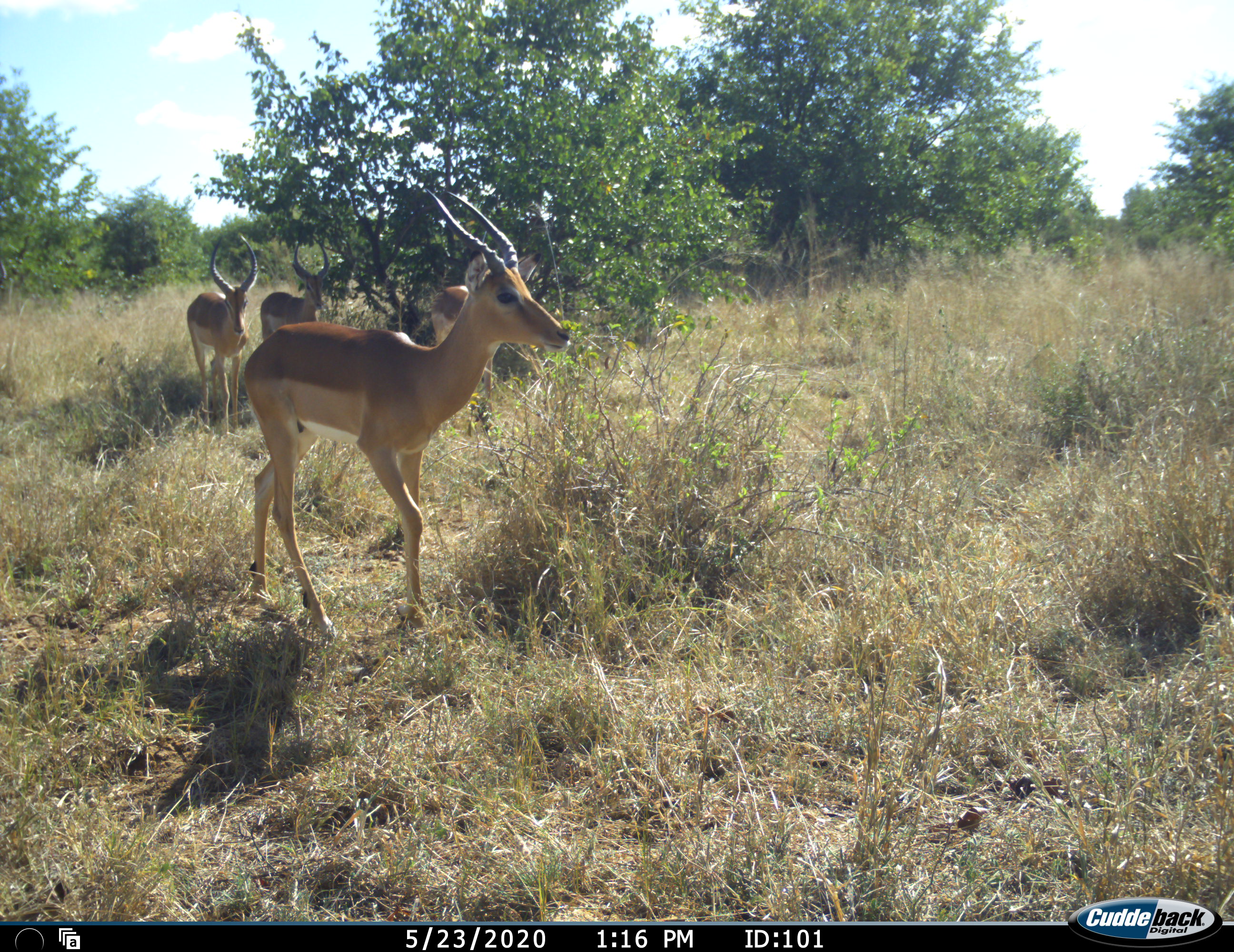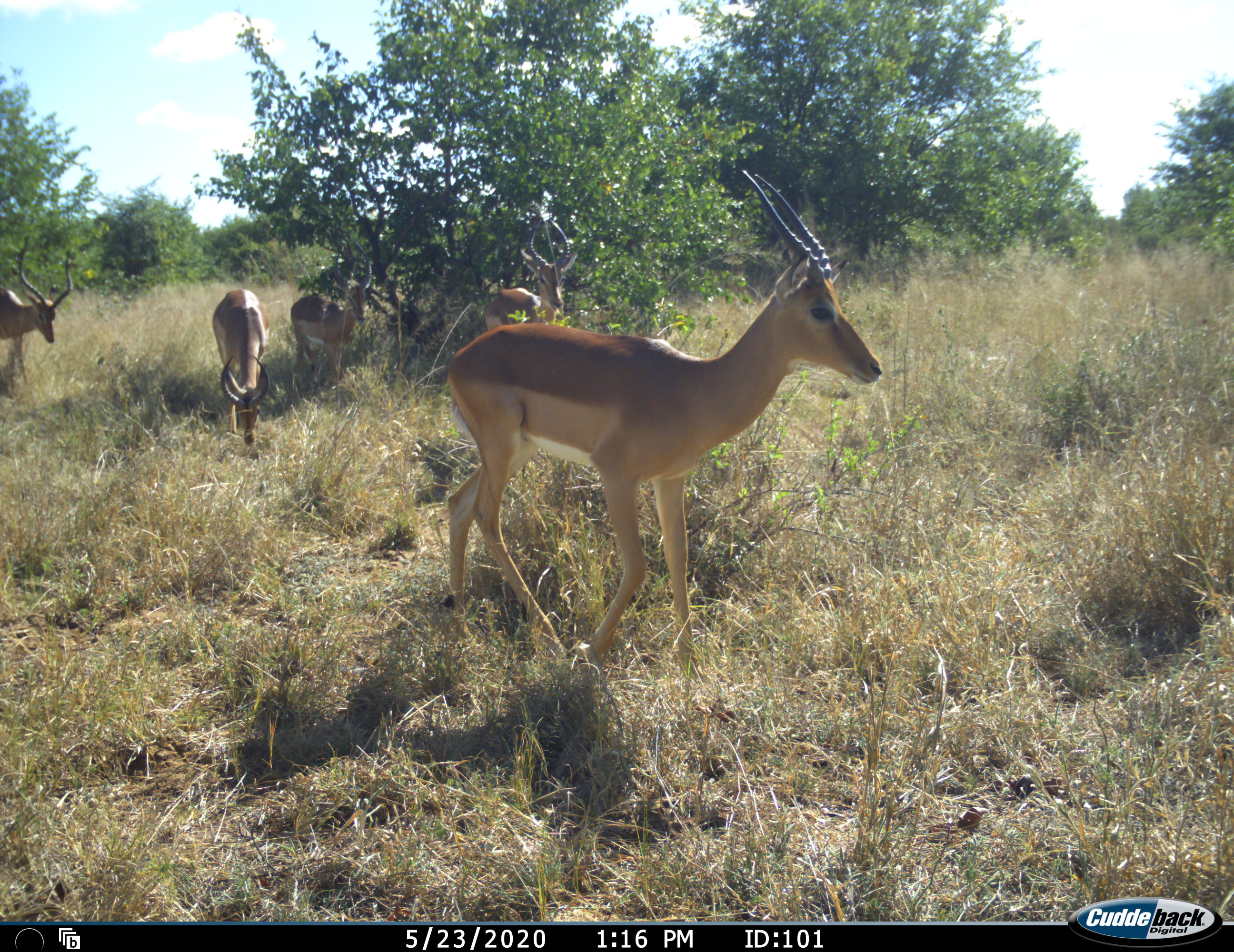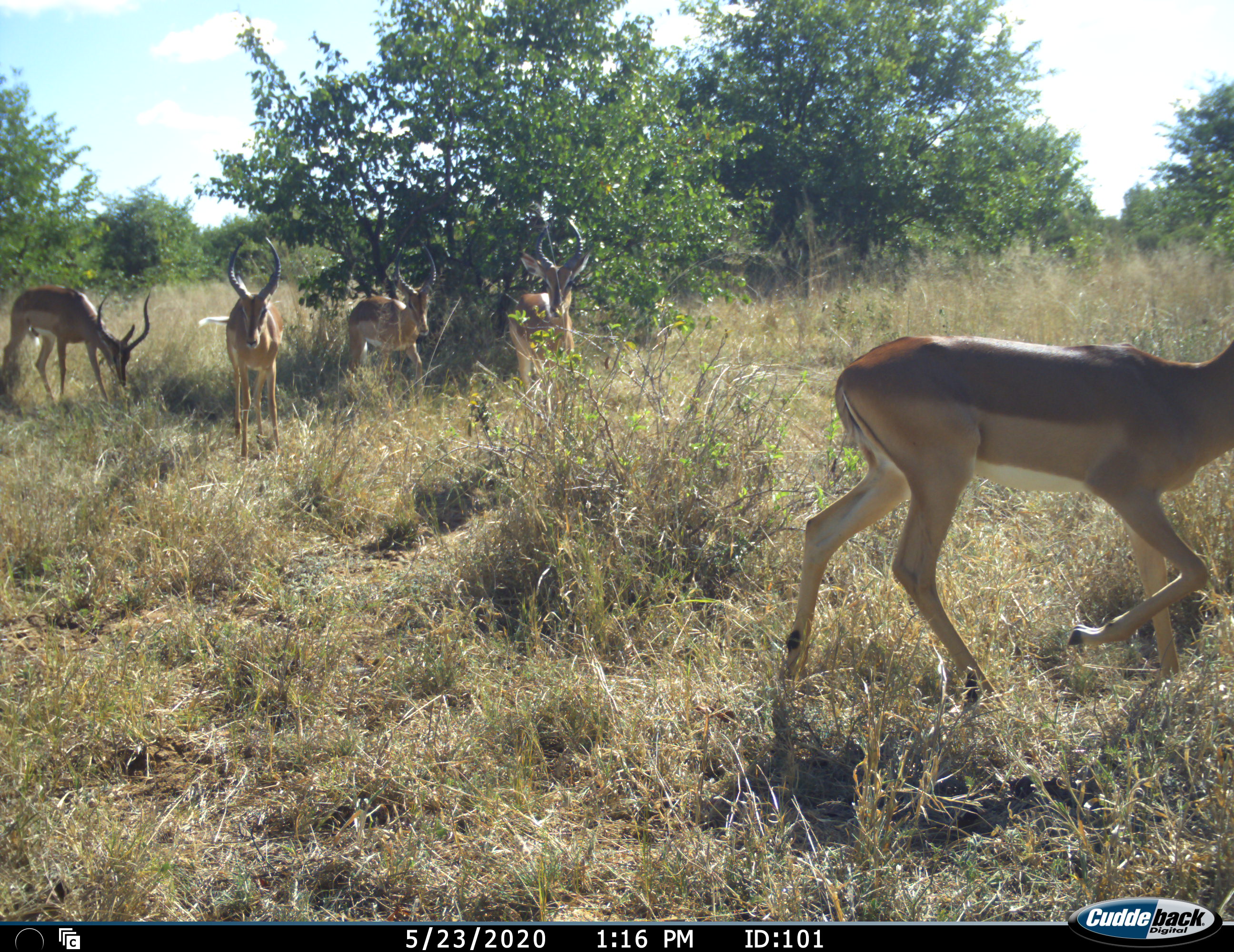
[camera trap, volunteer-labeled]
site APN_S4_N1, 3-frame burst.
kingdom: Animalia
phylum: Chordata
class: Mammalia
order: Artiodactyla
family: Bovidae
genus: Aepyceros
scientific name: Aepyceros melampus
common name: impala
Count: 5.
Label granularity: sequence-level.